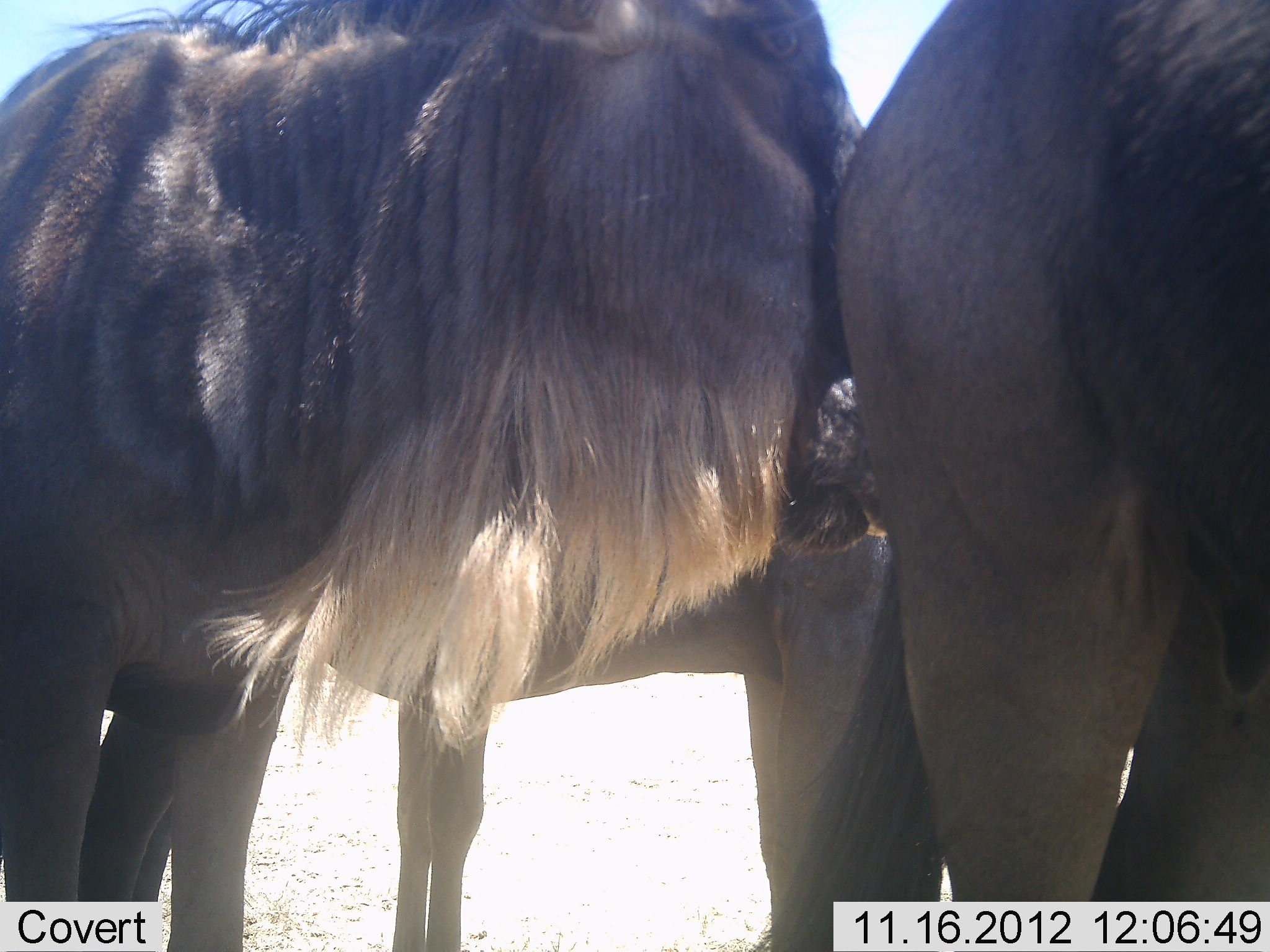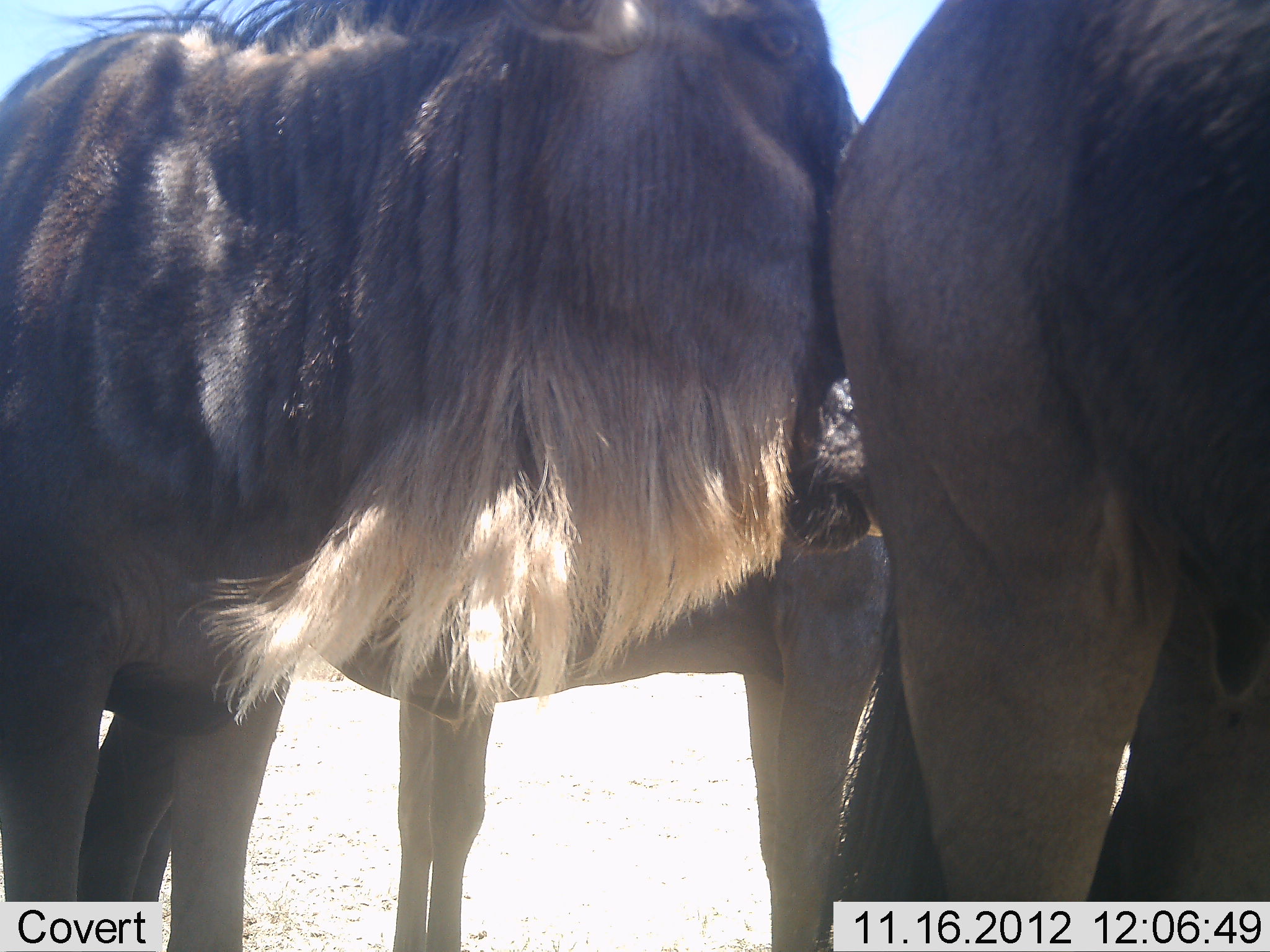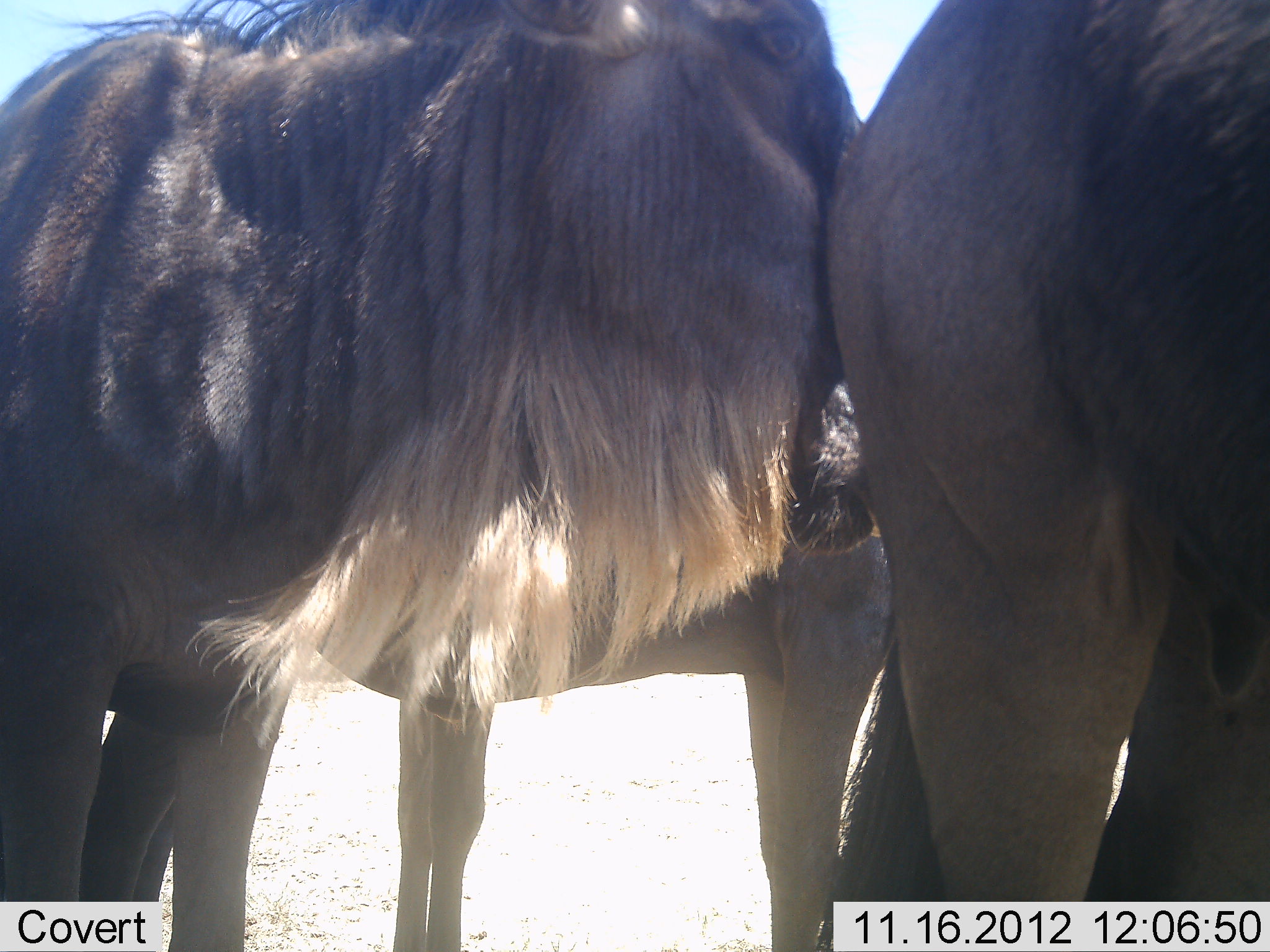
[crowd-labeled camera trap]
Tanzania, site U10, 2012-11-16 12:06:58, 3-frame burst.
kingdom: Animalia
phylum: Chordata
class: Mammalia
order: Artiodactyla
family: Bovidae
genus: Connochaetes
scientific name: Connochaetes taurinus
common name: blue wildebeest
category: wildebeest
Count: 3.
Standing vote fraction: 90%.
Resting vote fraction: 10%.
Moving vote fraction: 0%.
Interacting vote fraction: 10%.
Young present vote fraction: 10%.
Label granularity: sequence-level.